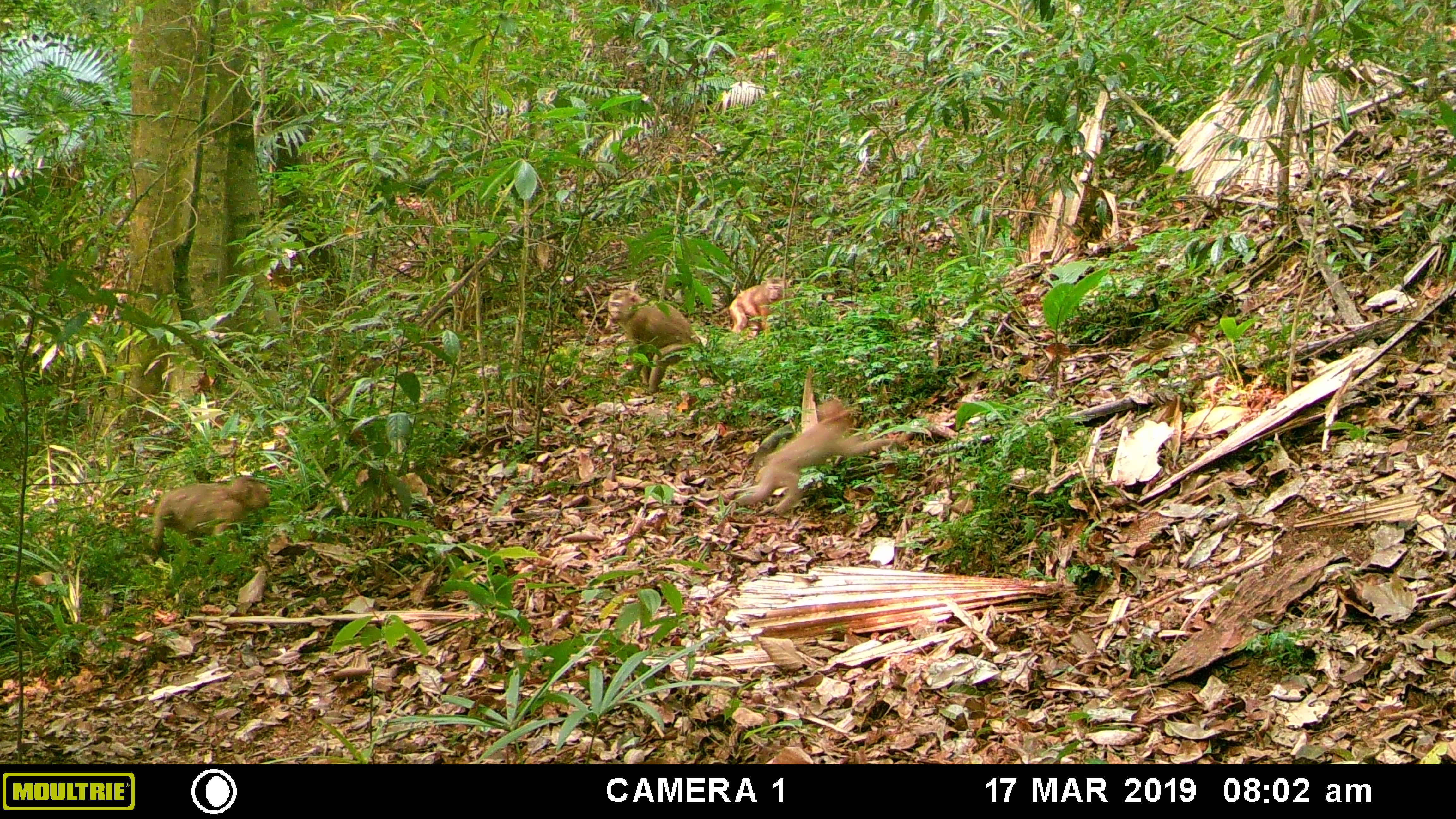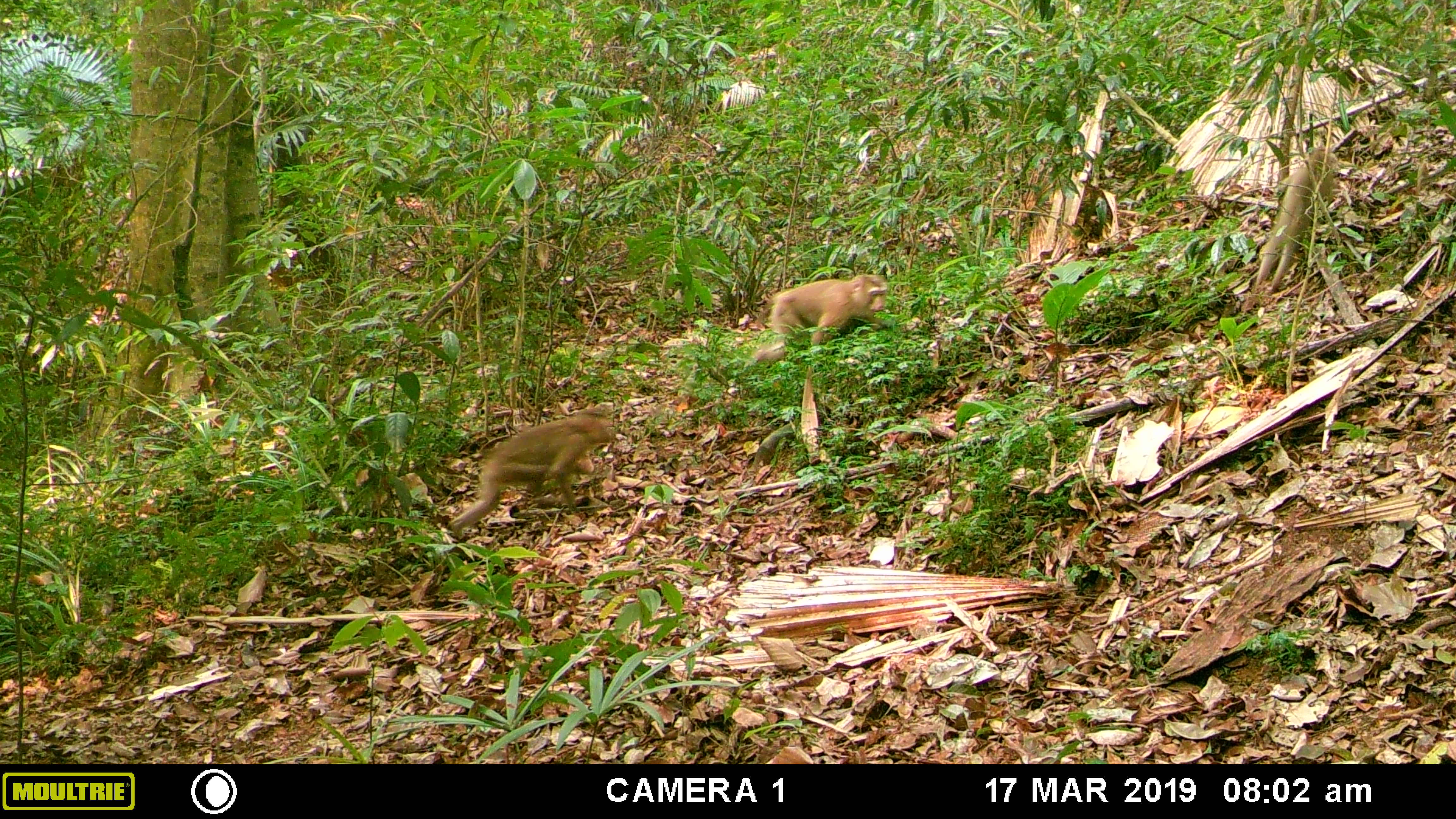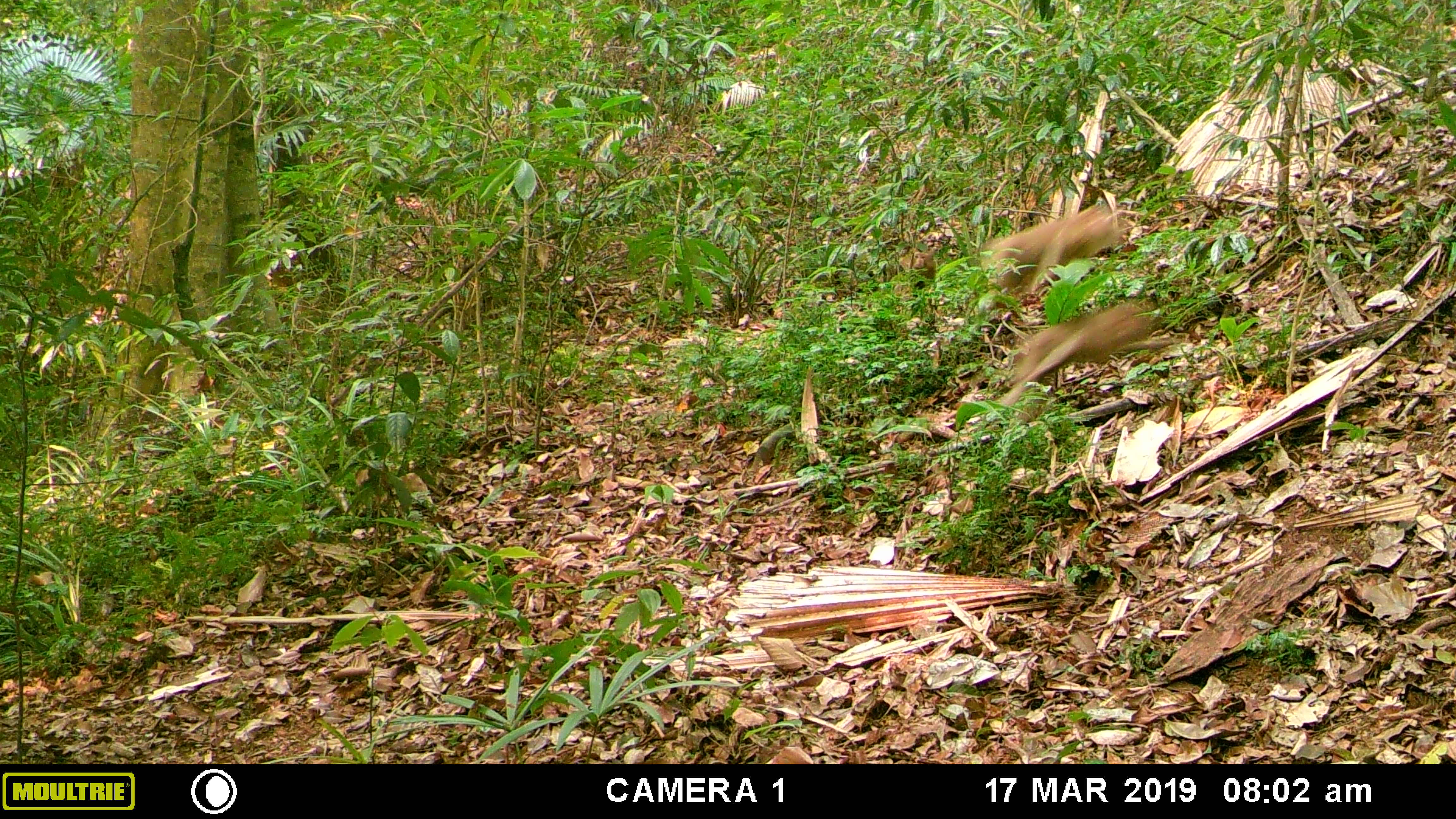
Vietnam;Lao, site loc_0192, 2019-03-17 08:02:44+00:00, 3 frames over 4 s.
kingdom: Animalia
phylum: Chordata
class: Mammalia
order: Primates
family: Cercopithecidae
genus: Macaca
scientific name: Macaca nemestrina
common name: pig-tailed macaque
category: pig tailed macaque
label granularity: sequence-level